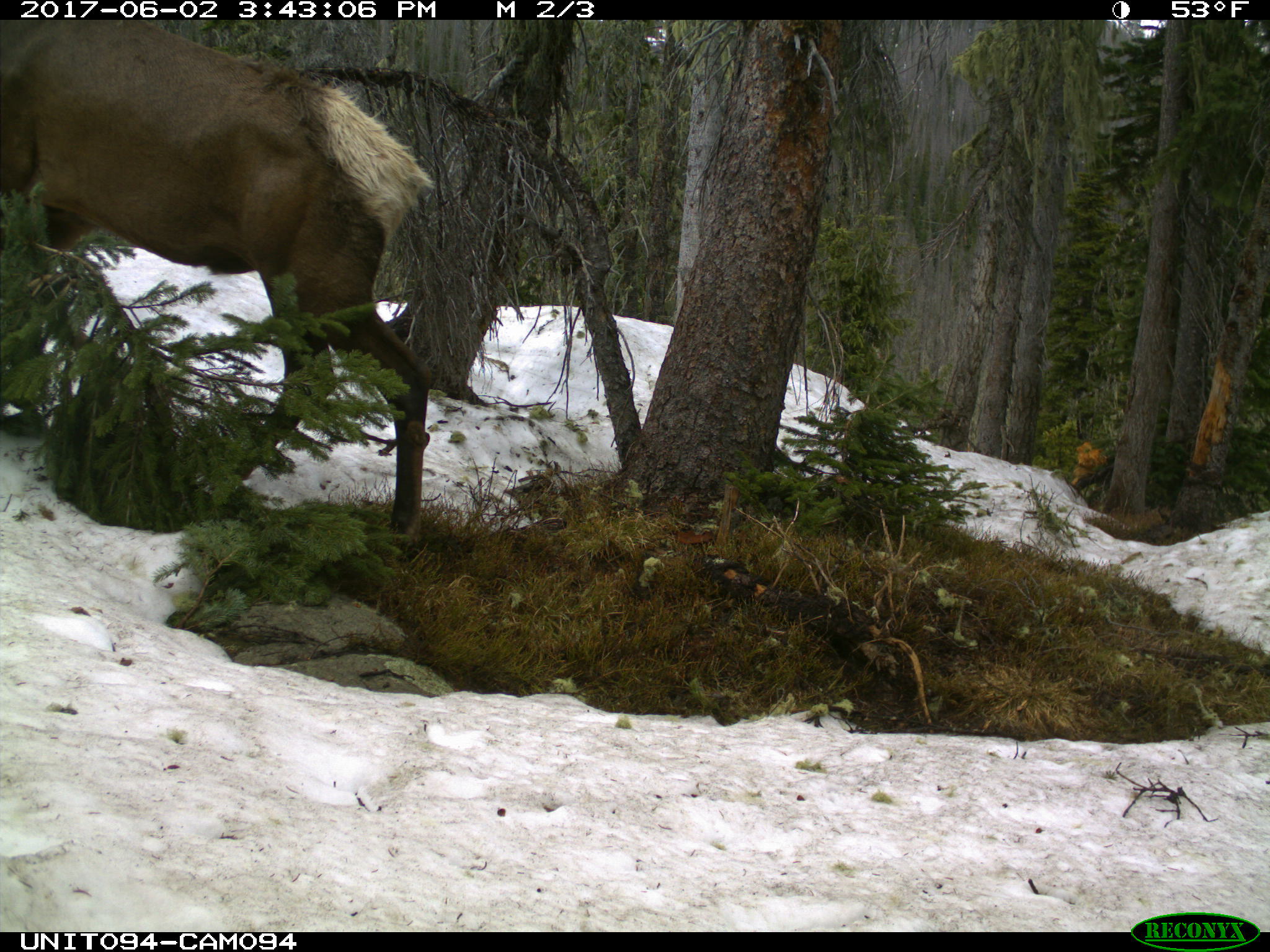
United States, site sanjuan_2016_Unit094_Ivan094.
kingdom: Animalia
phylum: Chordata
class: Mammalia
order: Artiodactyla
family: Cervidae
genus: Cervus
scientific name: Cervus elaphus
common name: red deer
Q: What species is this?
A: Cervus elaphus (red deer).